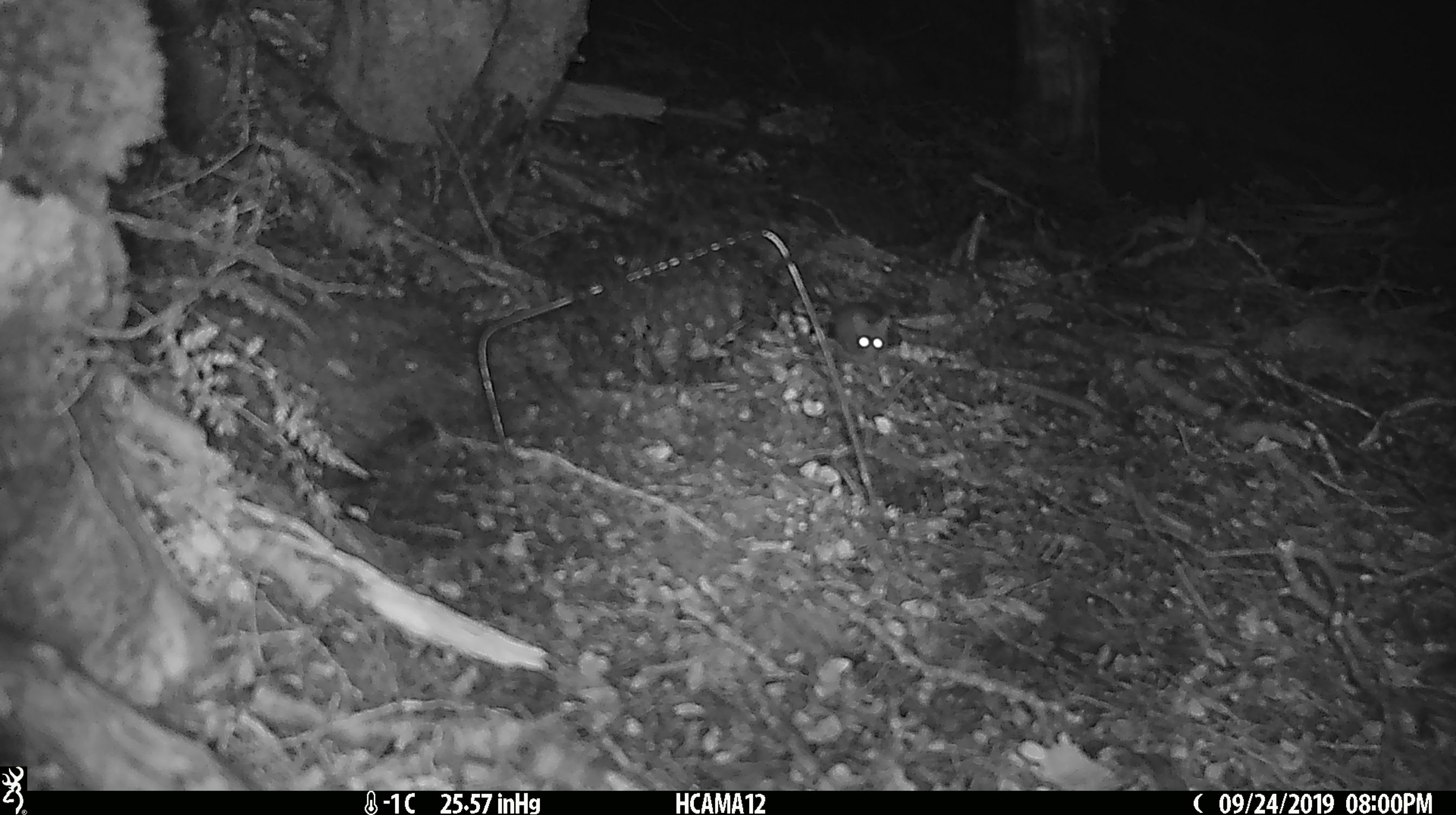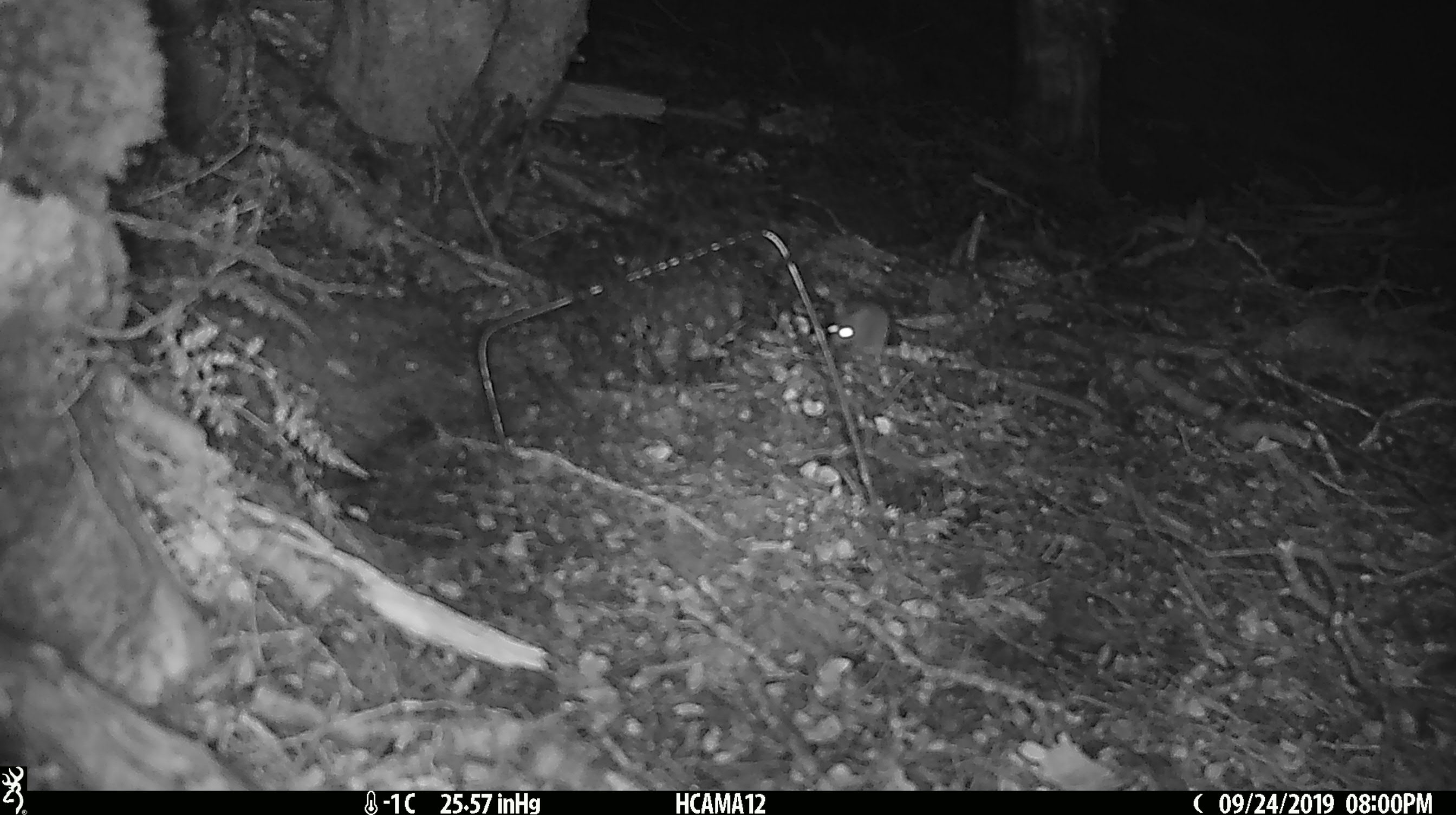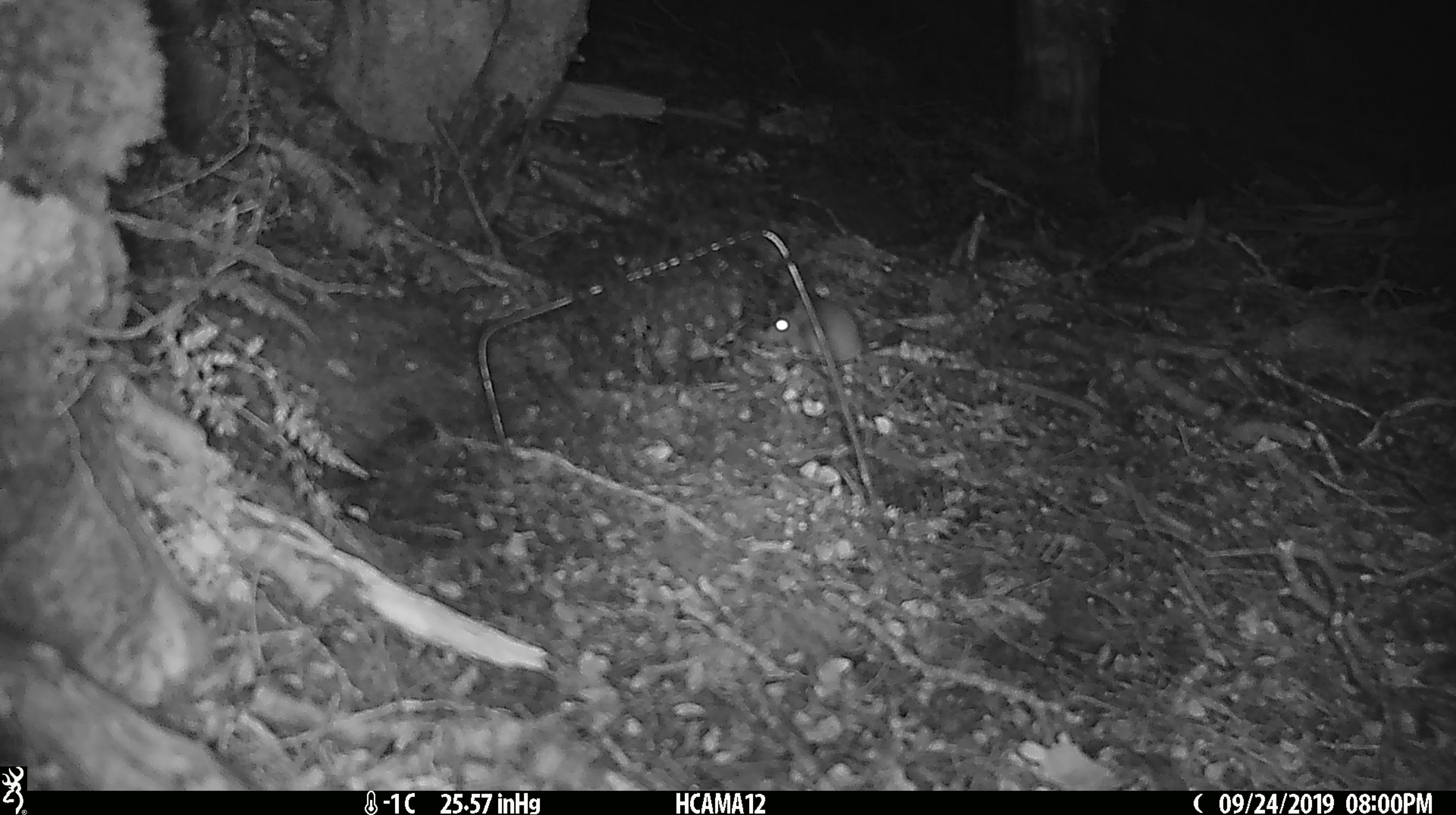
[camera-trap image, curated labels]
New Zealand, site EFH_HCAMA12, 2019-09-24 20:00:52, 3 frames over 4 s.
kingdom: Animalia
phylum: Chordata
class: Mammalia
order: Rodentia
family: Muridae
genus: Mus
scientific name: Mus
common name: mouse